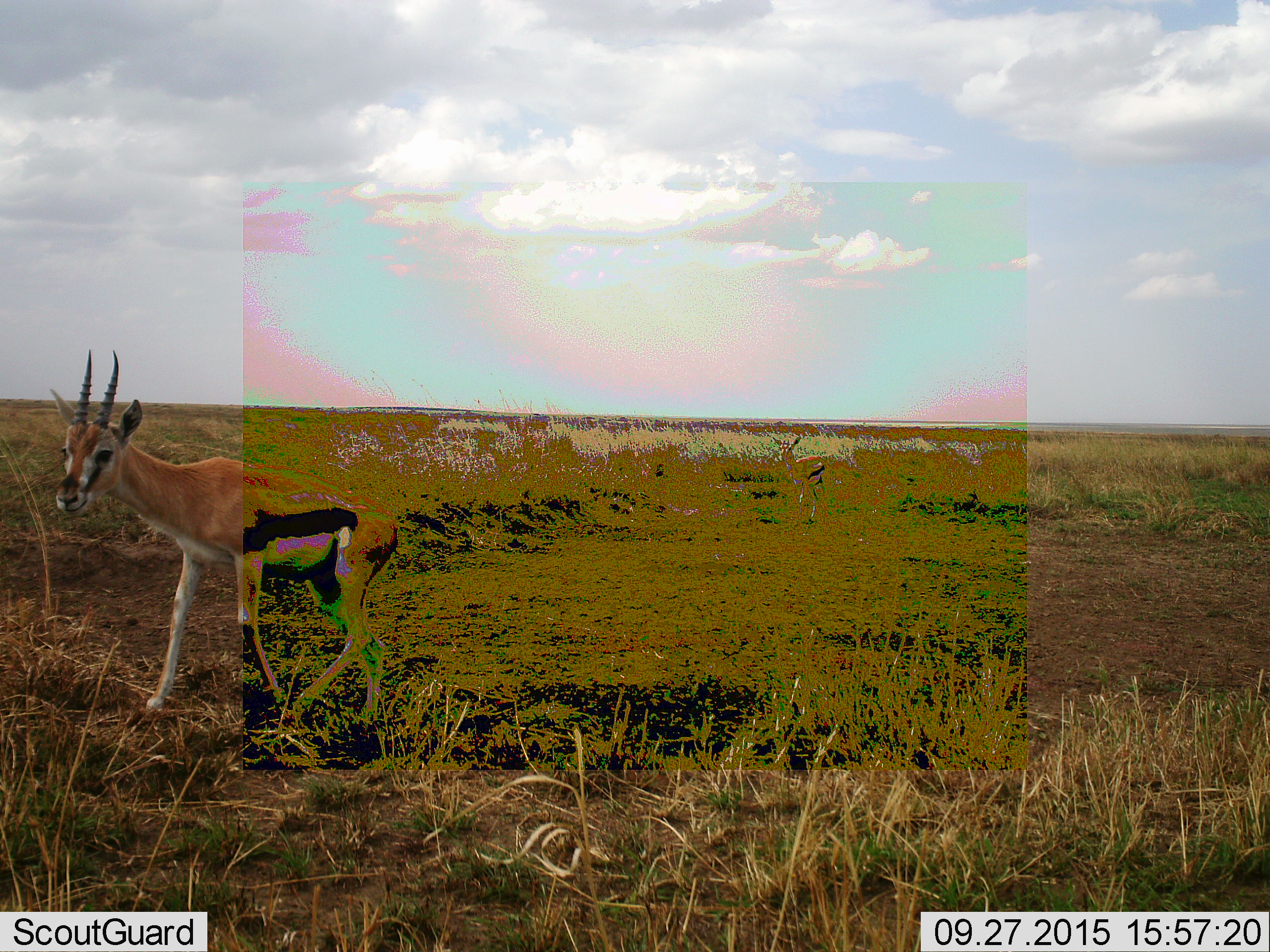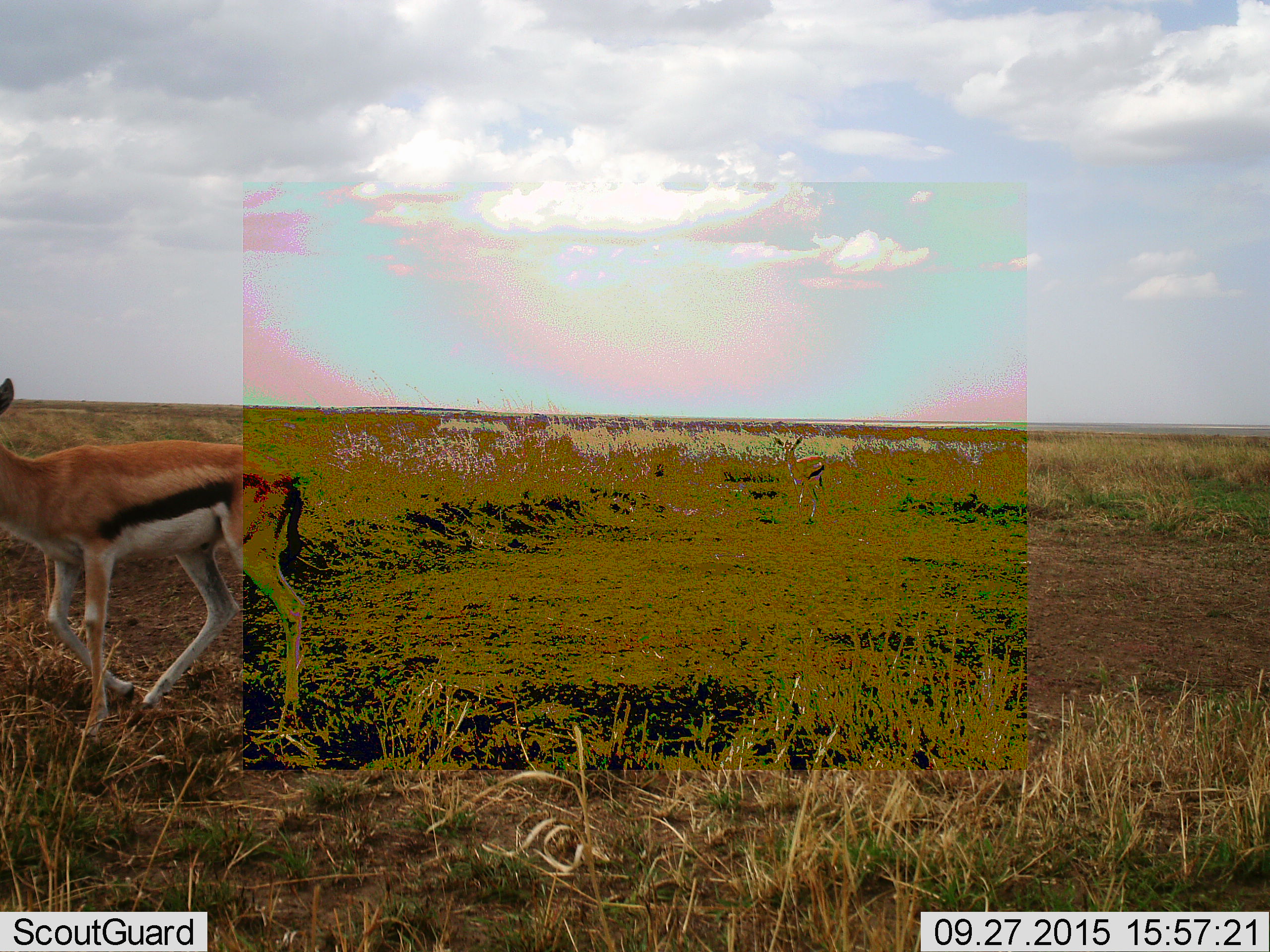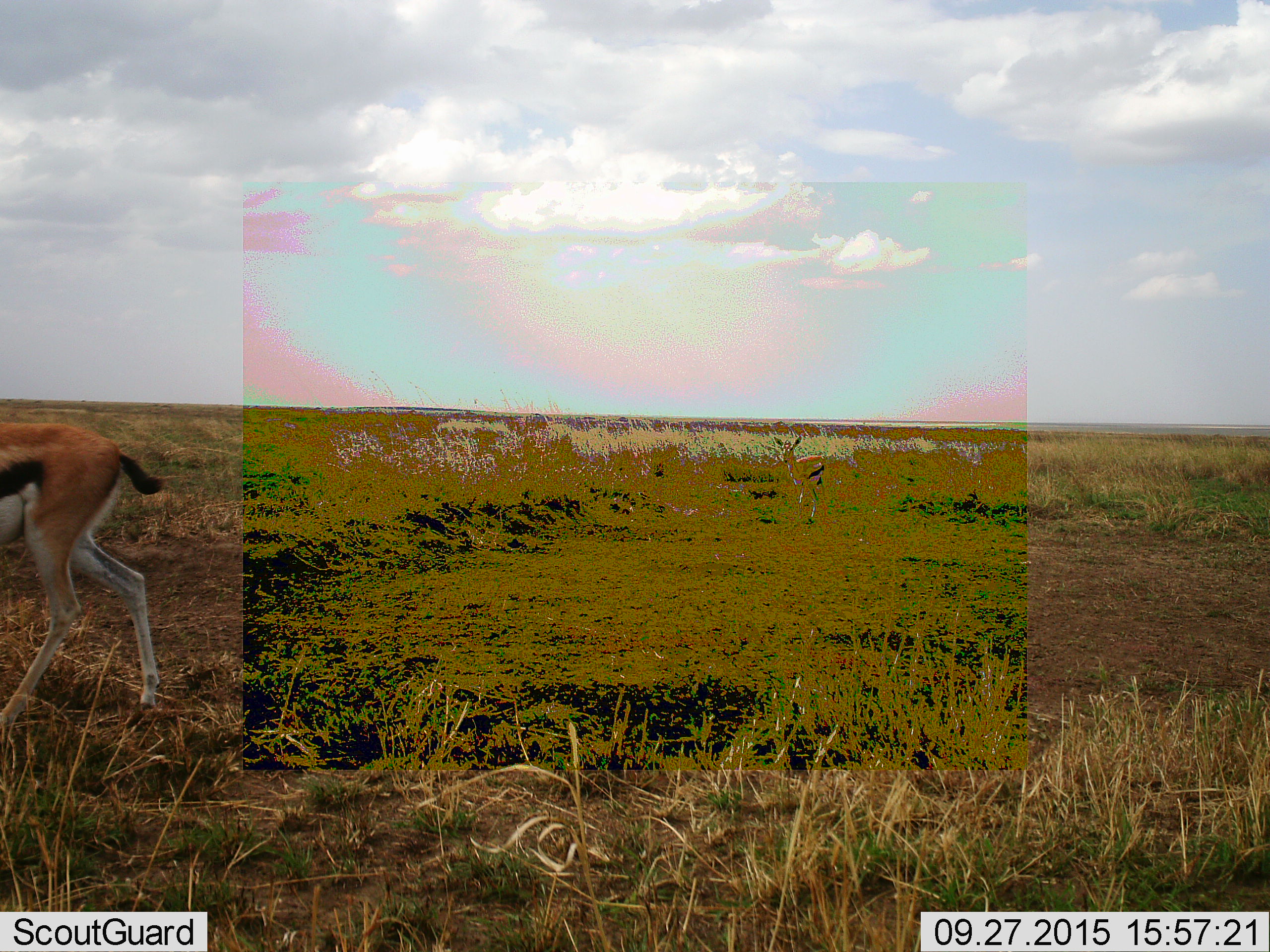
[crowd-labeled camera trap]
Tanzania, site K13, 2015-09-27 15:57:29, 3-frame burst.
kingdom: Animalia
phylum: Chordata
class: Mammalia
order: Artiodactyla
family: Bovidae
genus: Eudorcas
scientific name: Eudorcas thomsonii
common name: thomson's gazelle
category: gazellethomsons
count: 2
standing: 29%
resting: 0%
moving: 100%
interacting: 0%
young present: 0%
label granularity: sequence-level